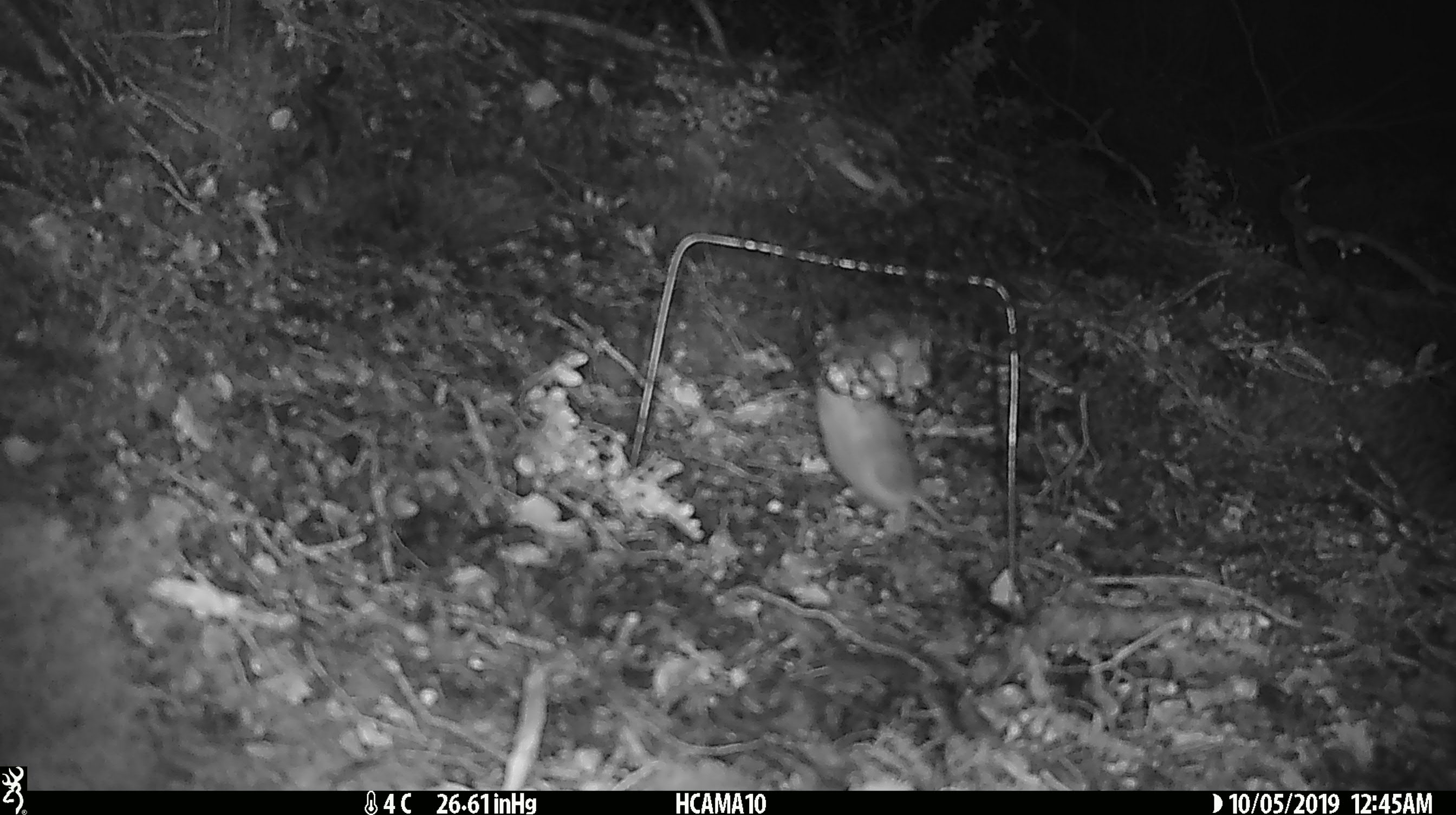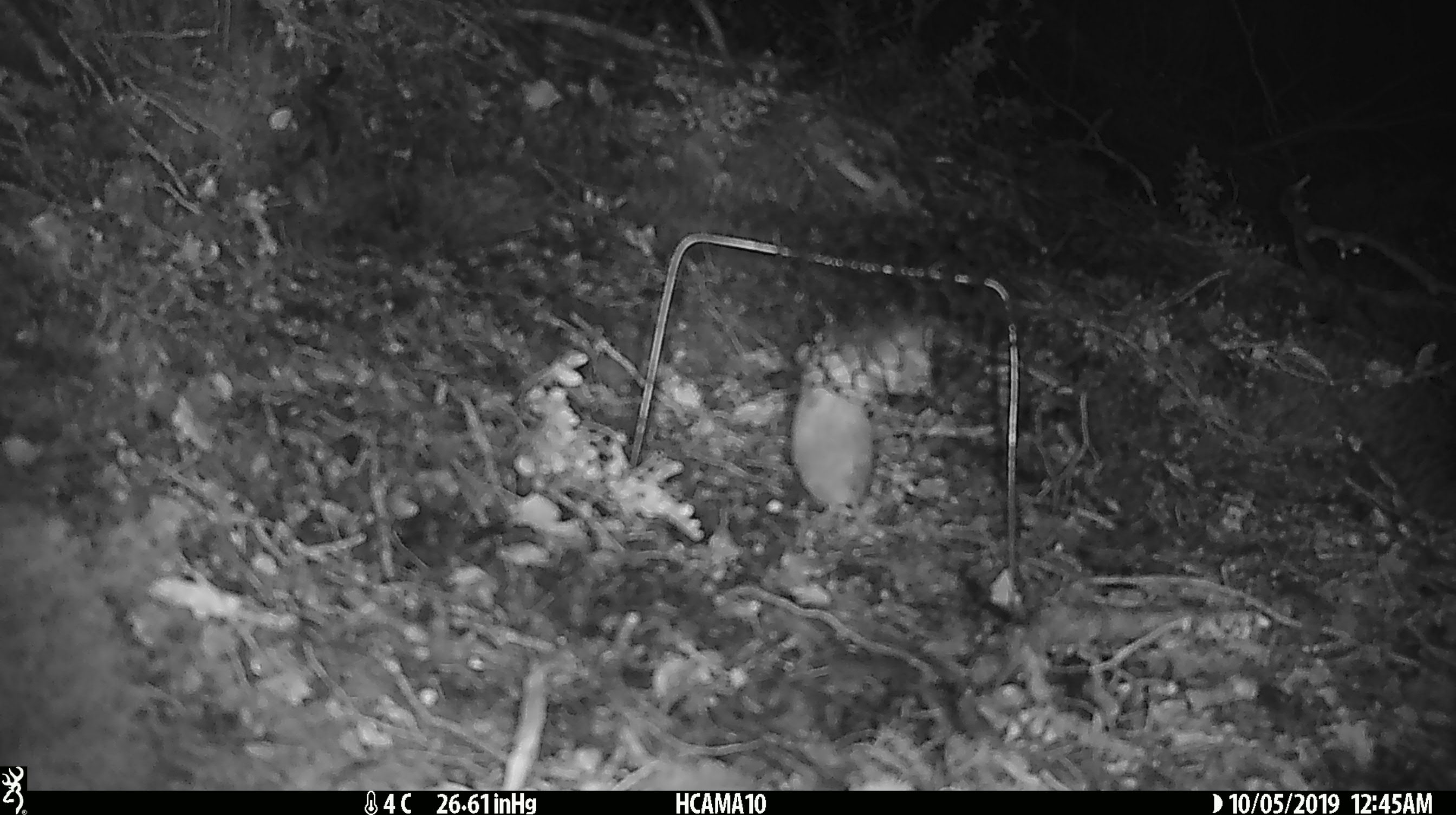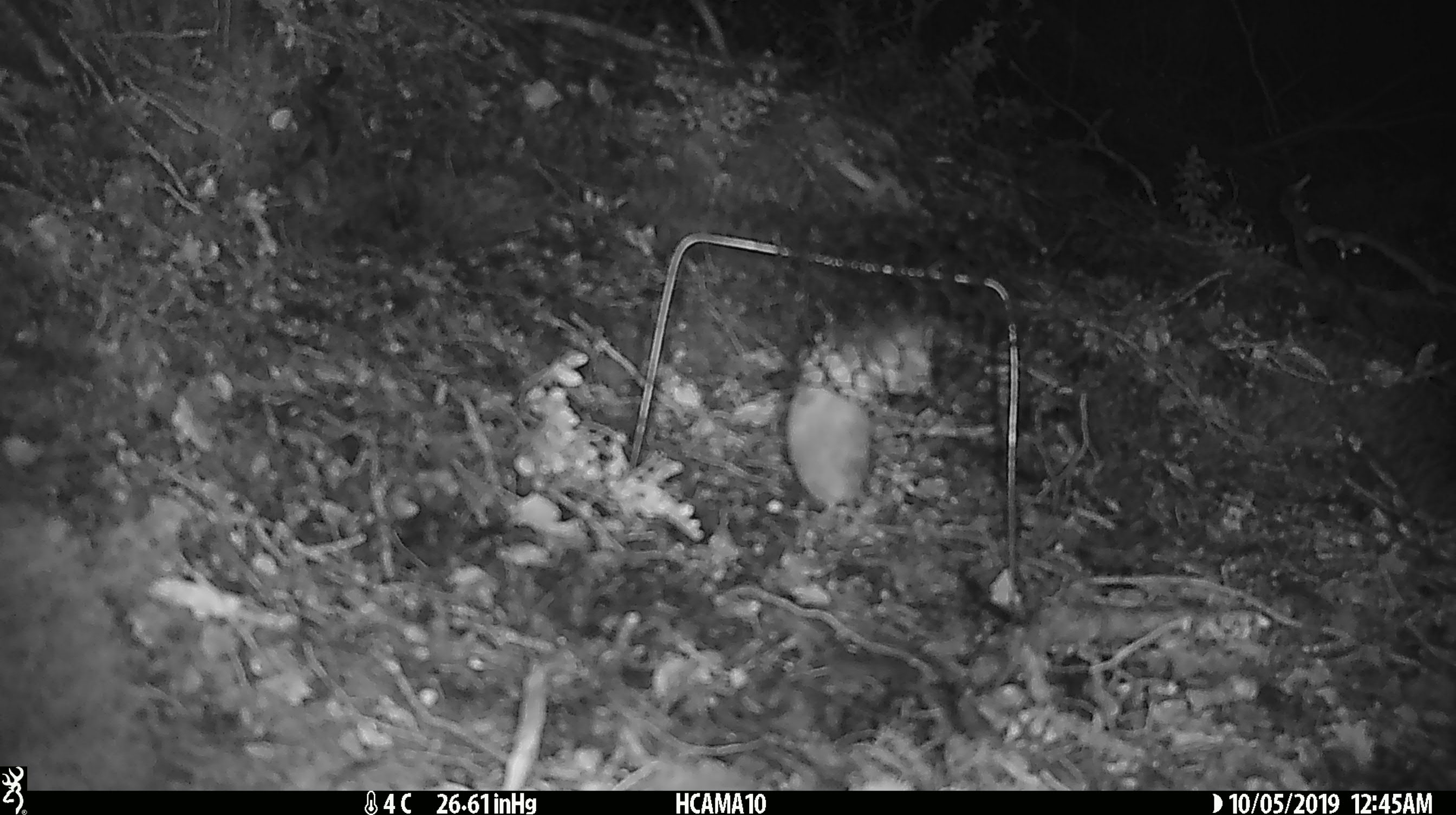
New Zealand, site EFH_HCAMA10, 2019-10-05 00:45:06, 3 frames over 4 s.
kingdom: Animalia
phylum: Chordata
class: Mammalia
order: Rodentia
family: Muridae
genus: Mus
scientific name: Mus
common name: mouse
Mouse (Mus).